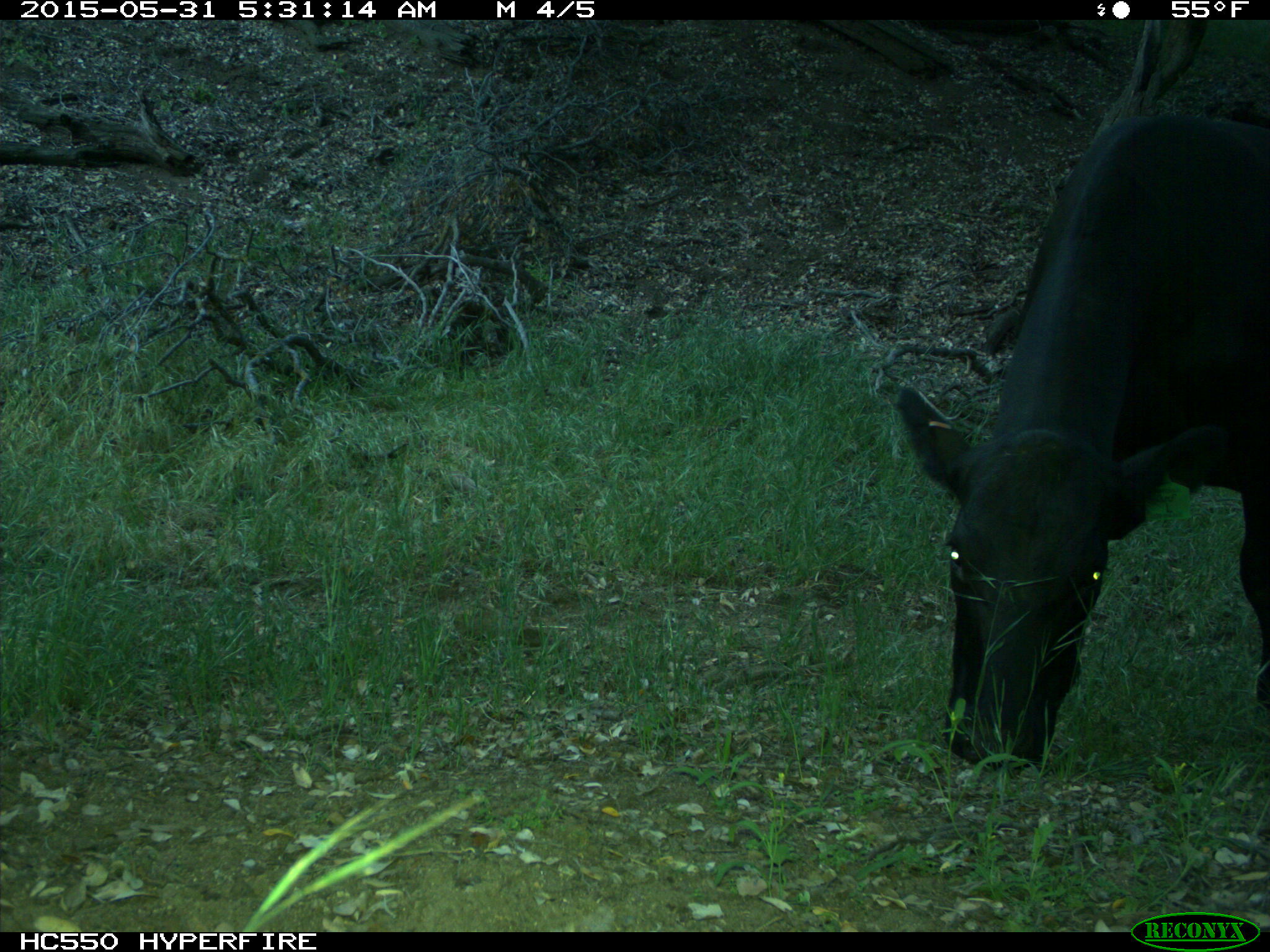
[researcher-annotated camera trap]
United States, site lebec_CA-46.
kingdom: Animalia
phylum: Chordata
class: Mammalia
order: Artiodactyla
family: Bovidae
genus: Bos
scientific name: Bos taurus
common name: domestic cow